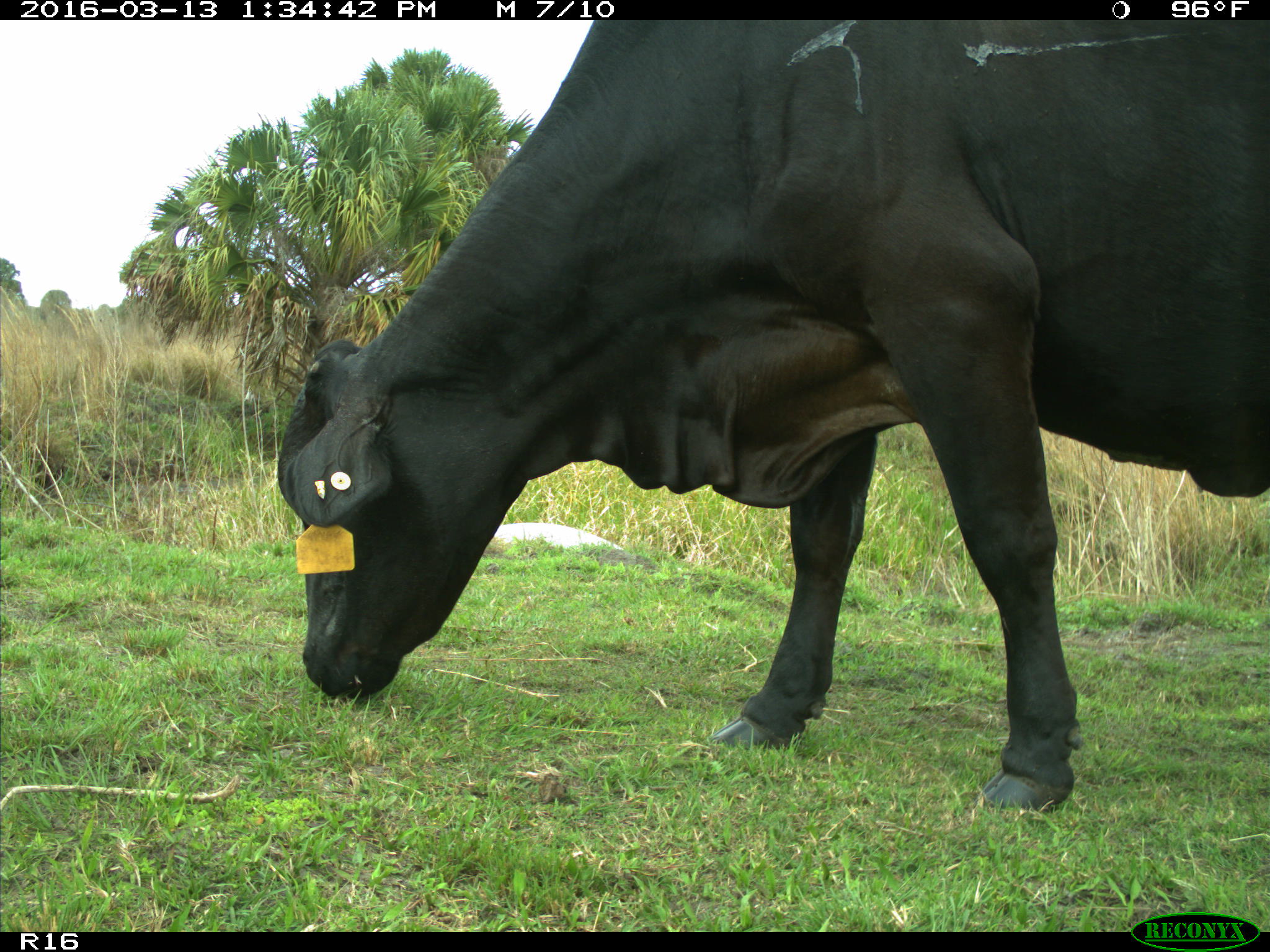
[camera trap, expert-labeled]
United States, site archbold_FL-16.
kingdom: Animalia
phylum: Chordata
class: Mammalia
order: Artiodactyla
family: Bovidae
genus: Bos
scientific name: Bos taurus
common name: domestic cow